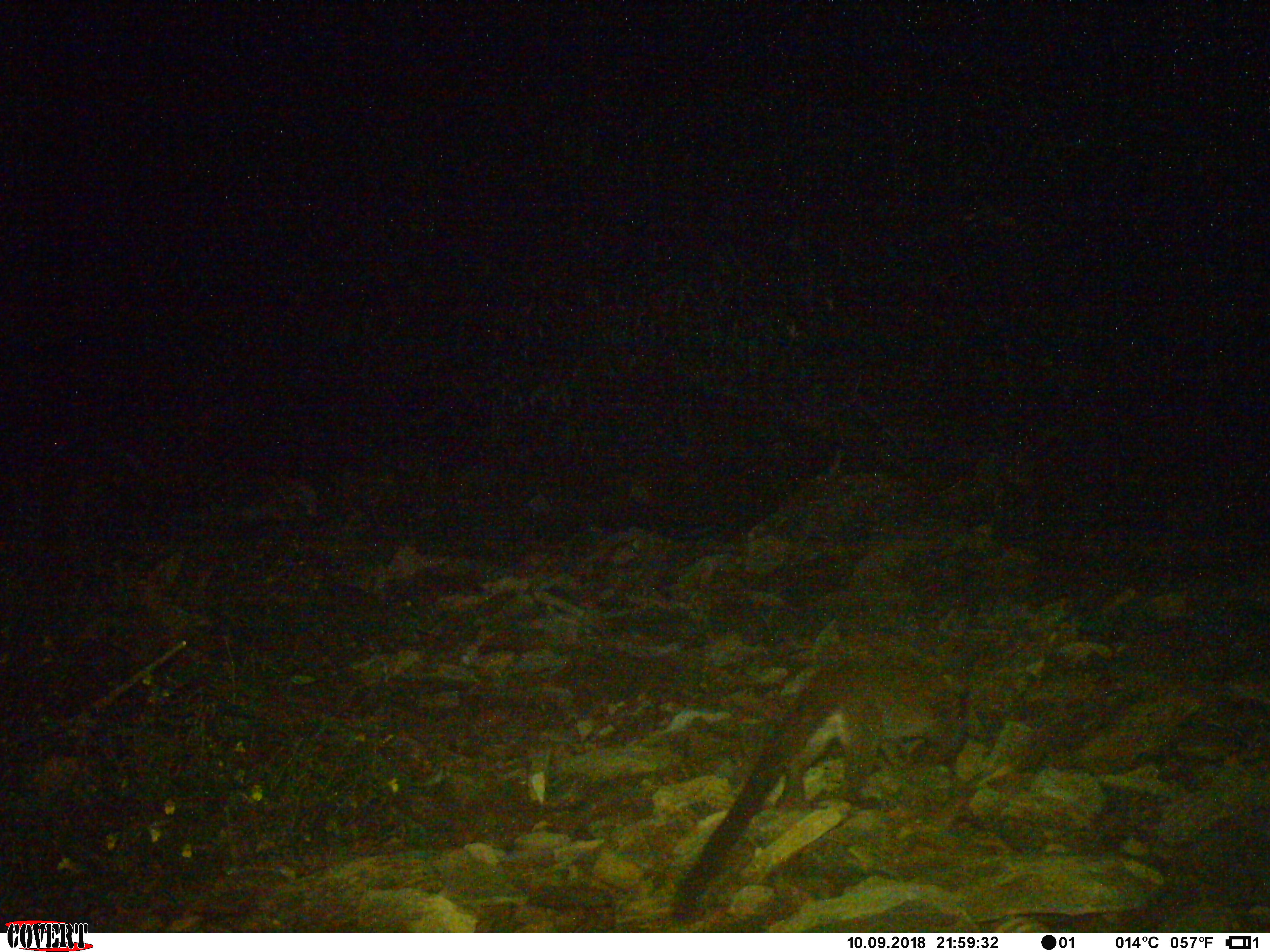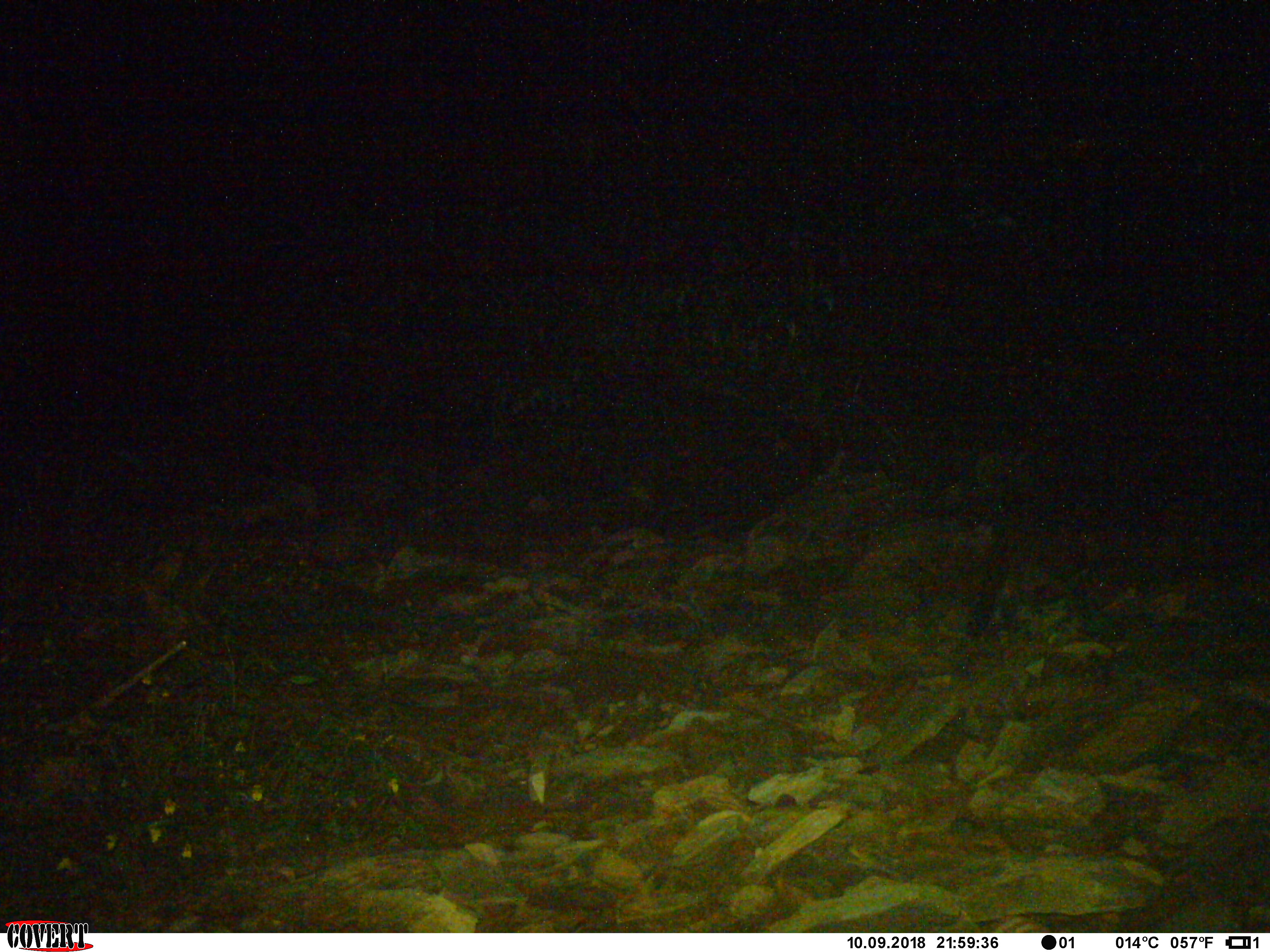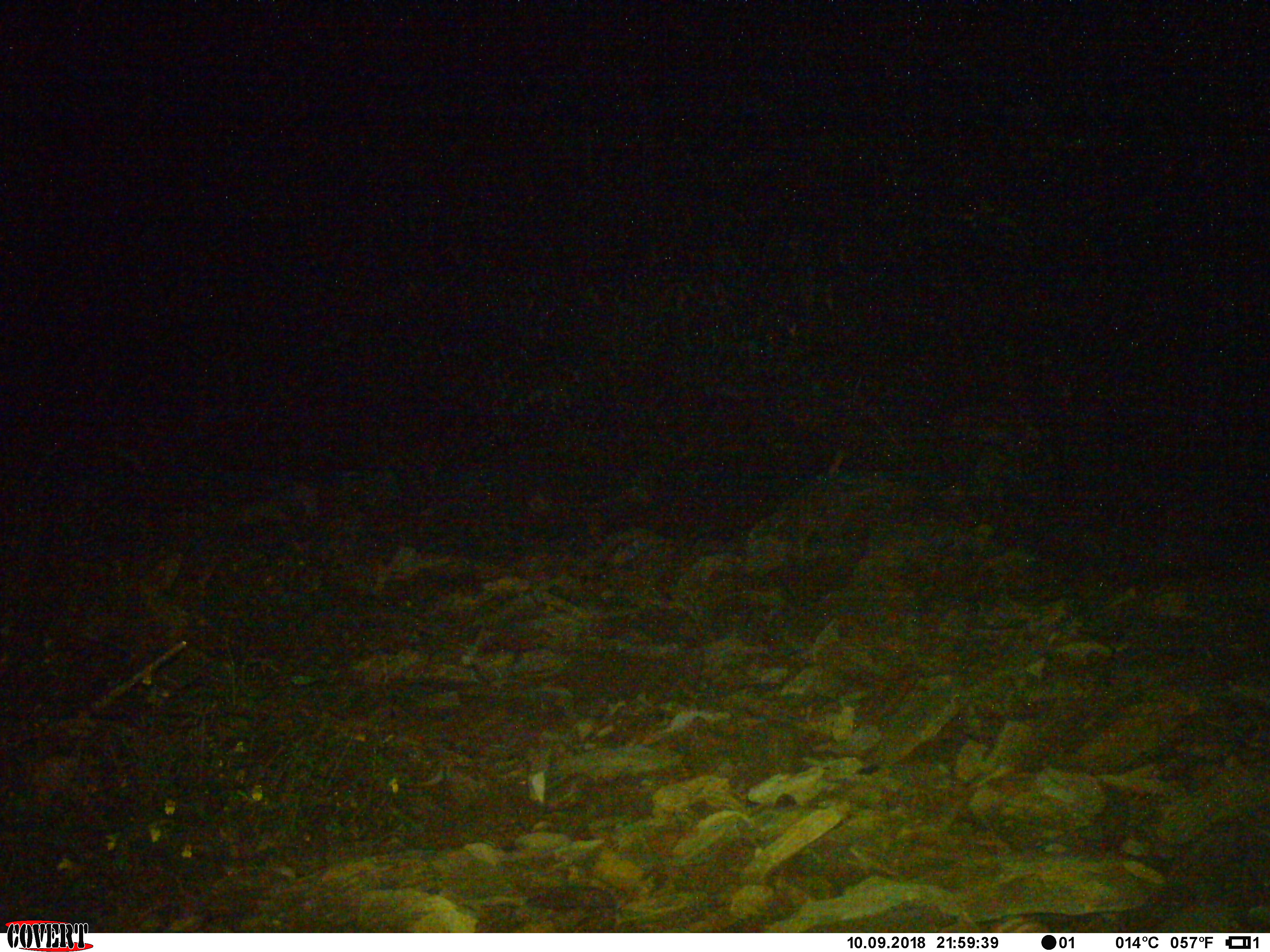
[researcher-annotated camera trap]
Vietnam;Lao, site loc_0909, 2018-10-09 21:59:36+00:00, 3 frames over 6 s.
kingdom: Animalia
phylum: Chordata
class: Mammalia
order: Carnivora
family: Viverridae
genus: Paguma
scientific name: Paguma larvata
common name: masked palm civet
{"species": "masked palm civet (Paguma larvata)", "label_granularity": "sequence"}